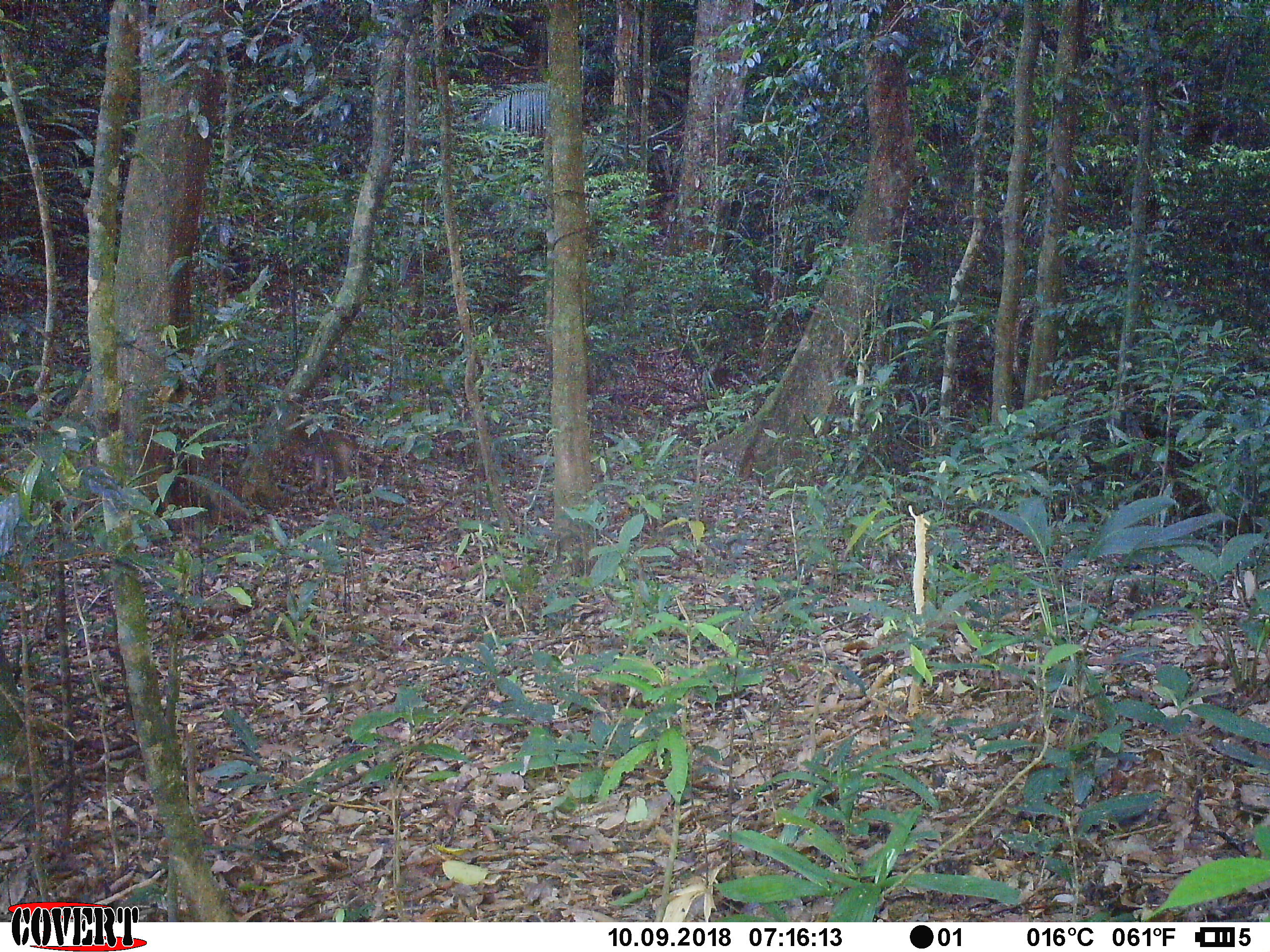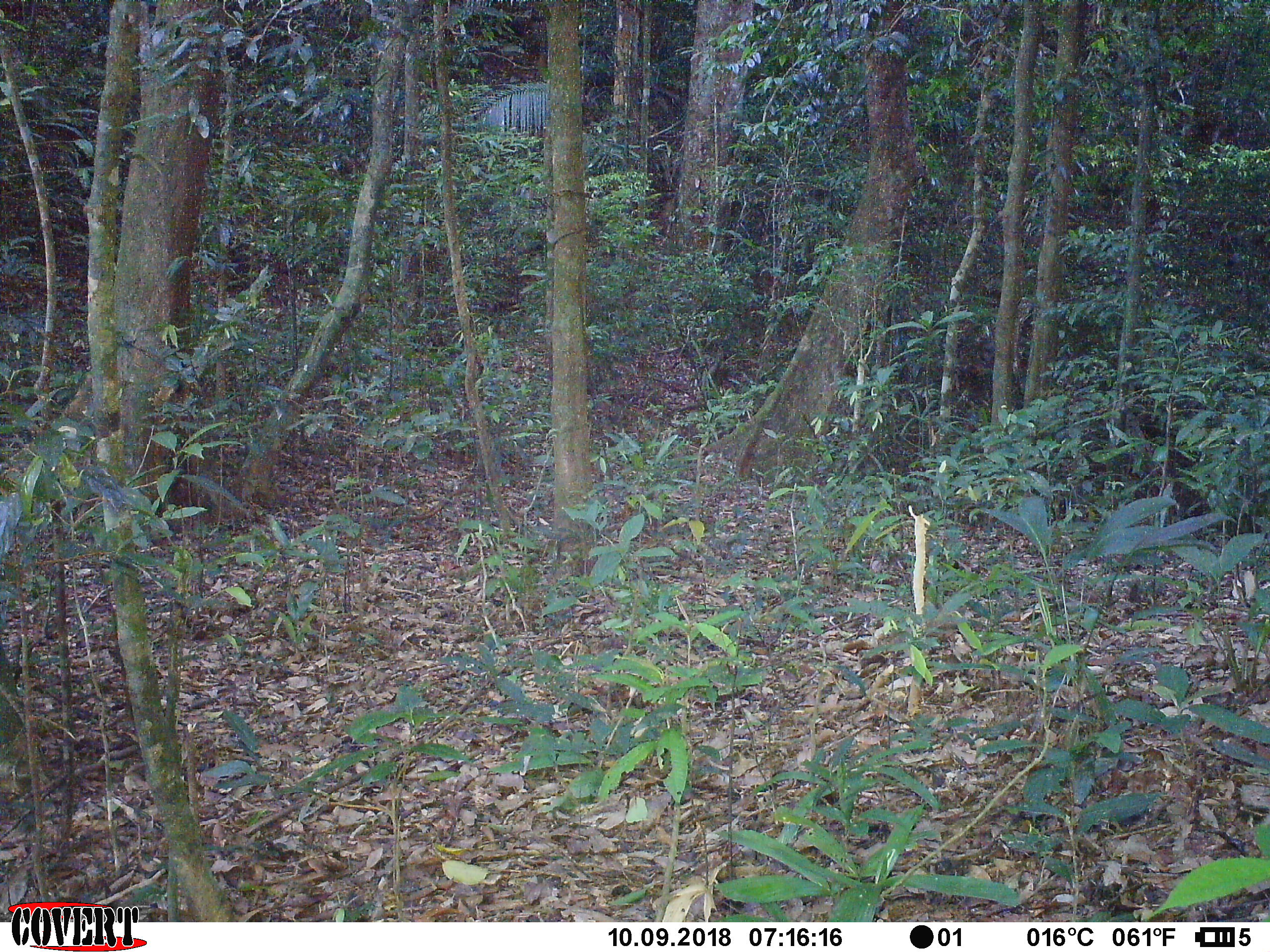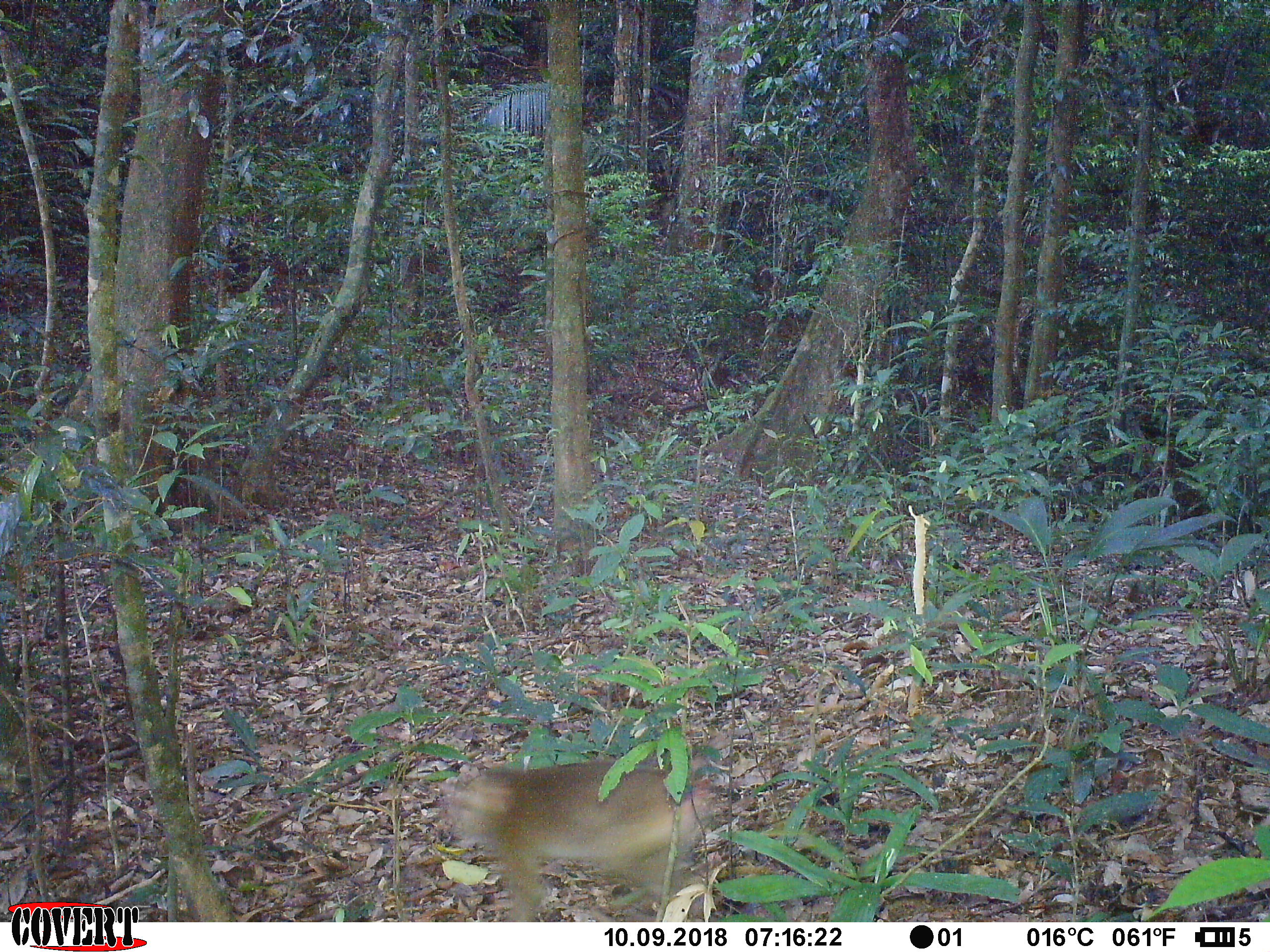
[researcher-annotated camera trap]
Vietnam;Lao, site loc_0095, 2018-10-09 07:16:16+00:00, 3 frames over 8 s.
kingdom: Animalia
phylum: Chordata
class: Mammalia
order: Primates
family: Cercopithecidae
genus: Macaca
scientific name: Macaca nemestrina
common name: pig-tailed macaque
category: pig tailed macaque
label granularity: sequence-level